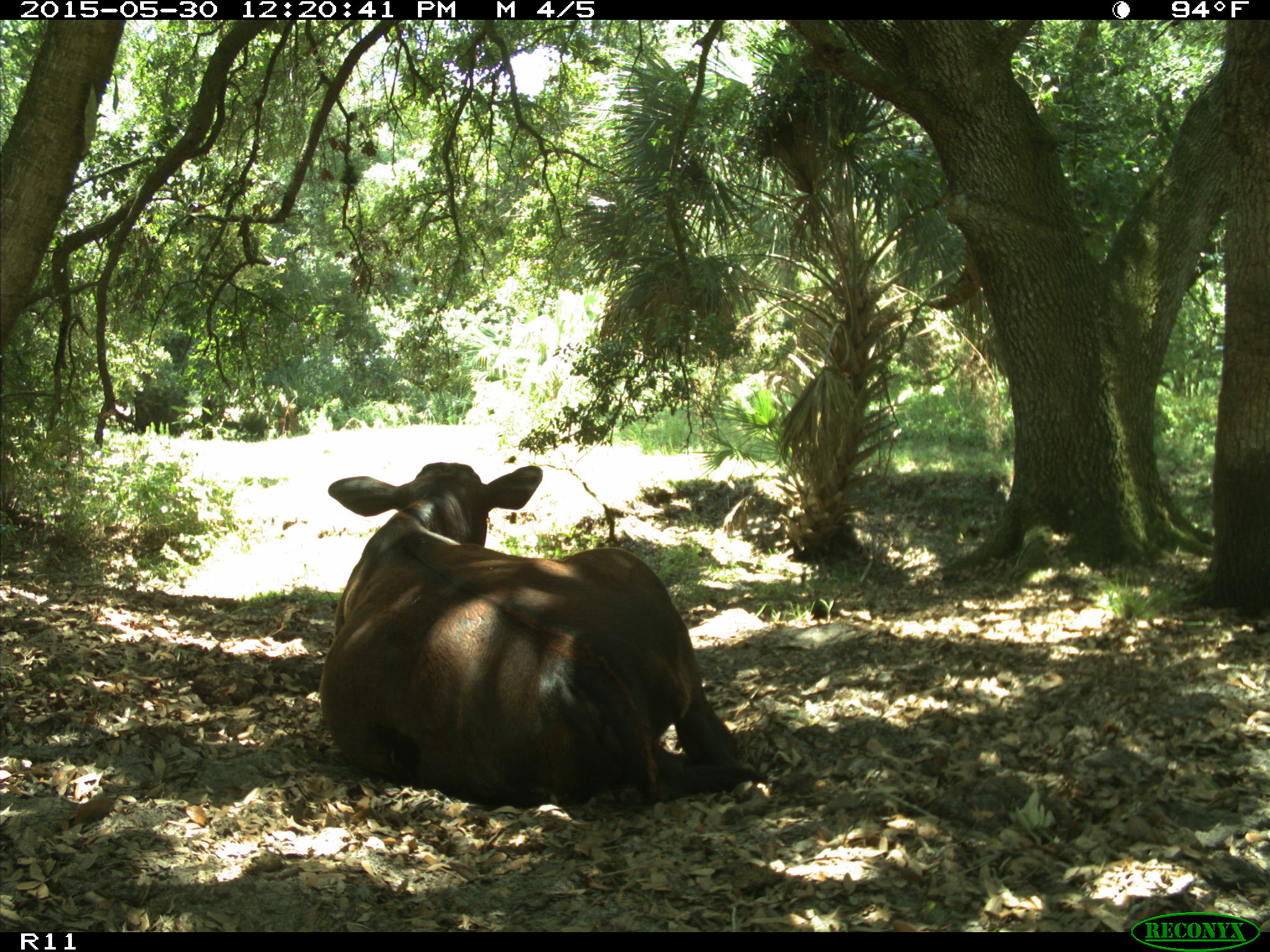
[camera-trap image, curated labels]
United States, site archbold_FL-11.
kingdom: Animalia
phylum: Chordata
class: Mammalia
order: Artiodactyla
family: Bovidae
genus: Bos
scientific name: Bos taurus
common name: domestic cow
Bos taurus (domestic cow).